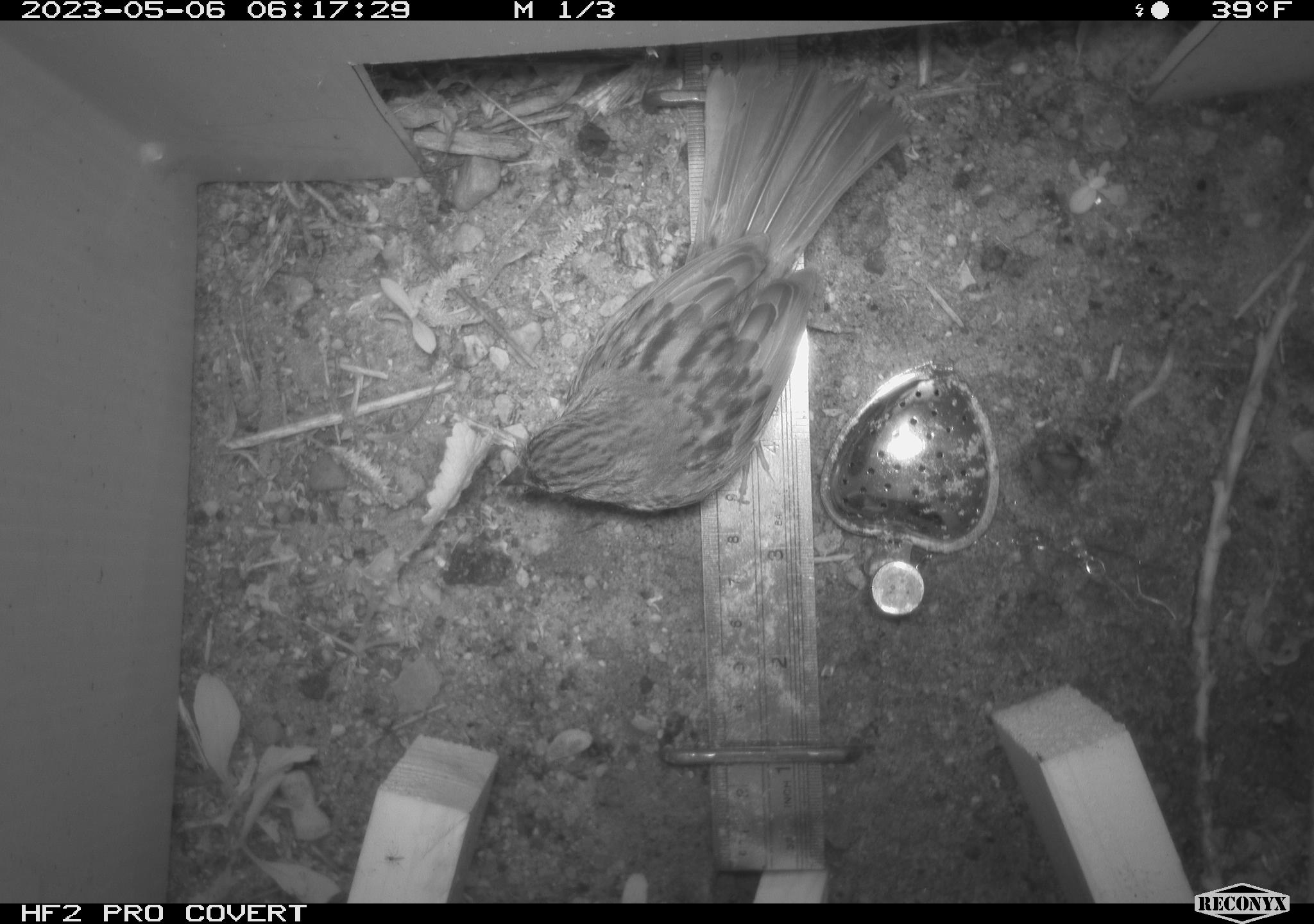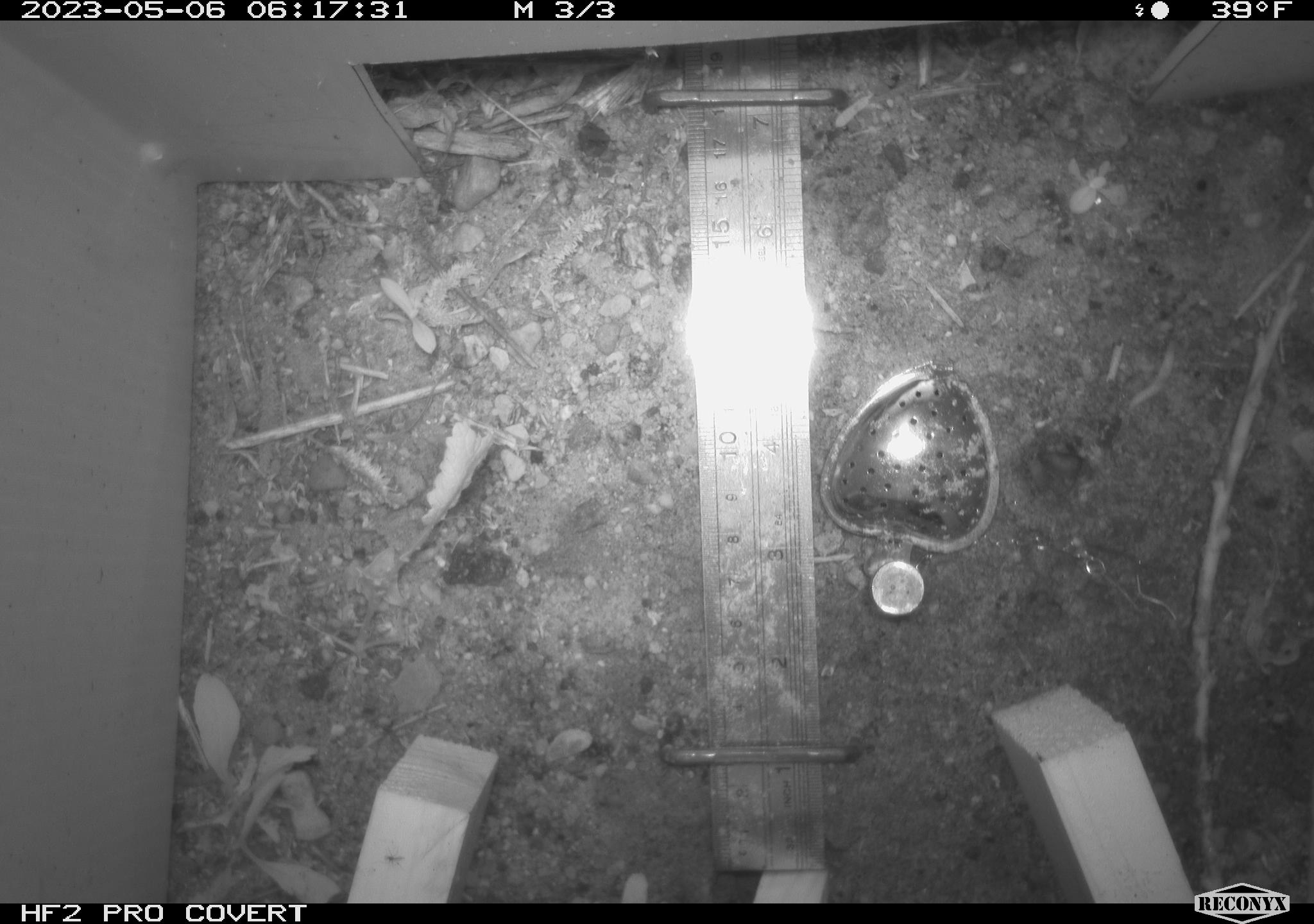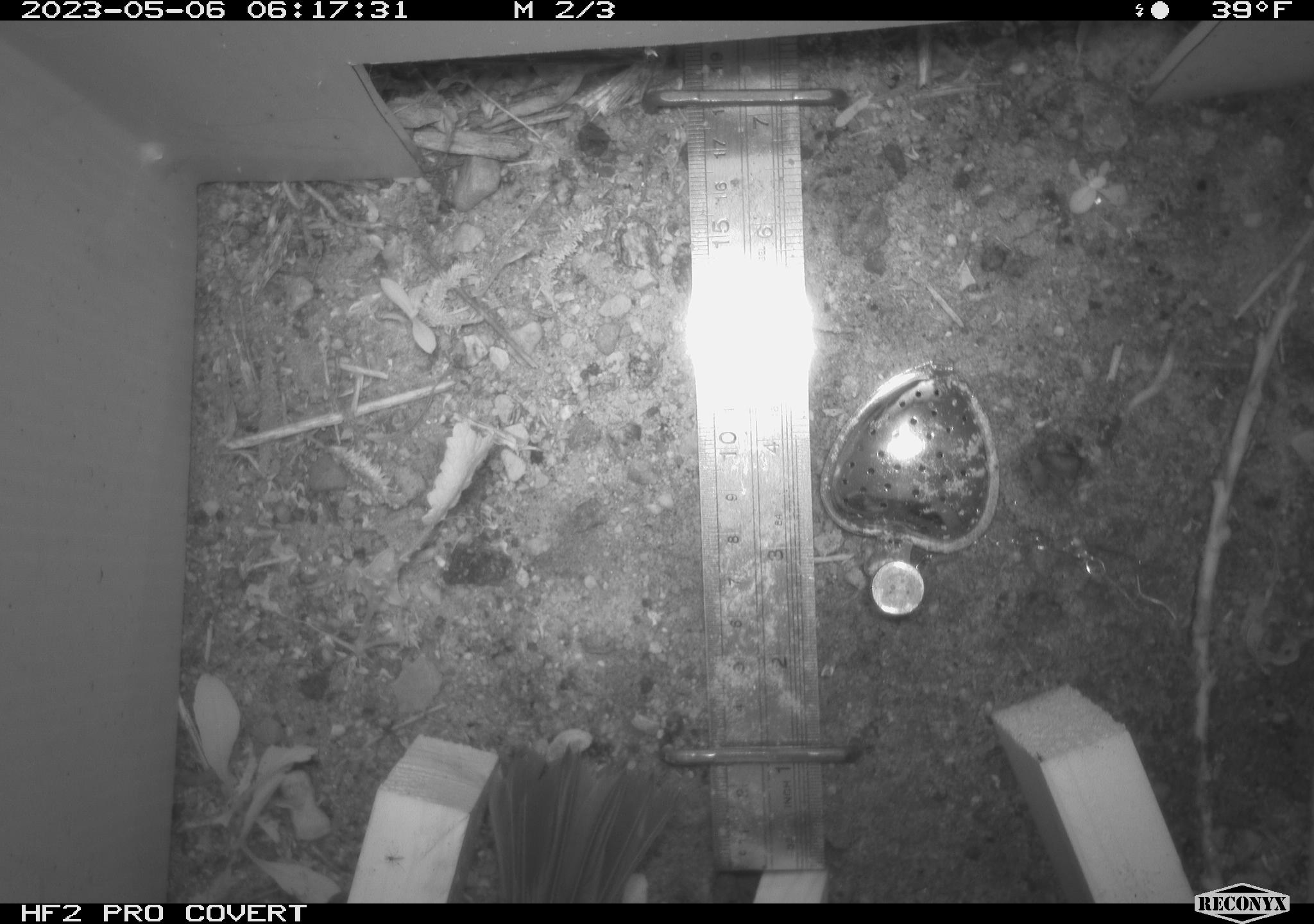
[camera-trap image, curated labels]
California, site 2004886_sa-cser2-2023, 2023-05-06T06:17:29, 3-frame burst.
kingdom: Animalia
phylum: Chordata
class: Aves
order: Passeriformes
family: Passerellidae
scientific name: Passerellidae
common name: new world sparrows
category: passerellidae family